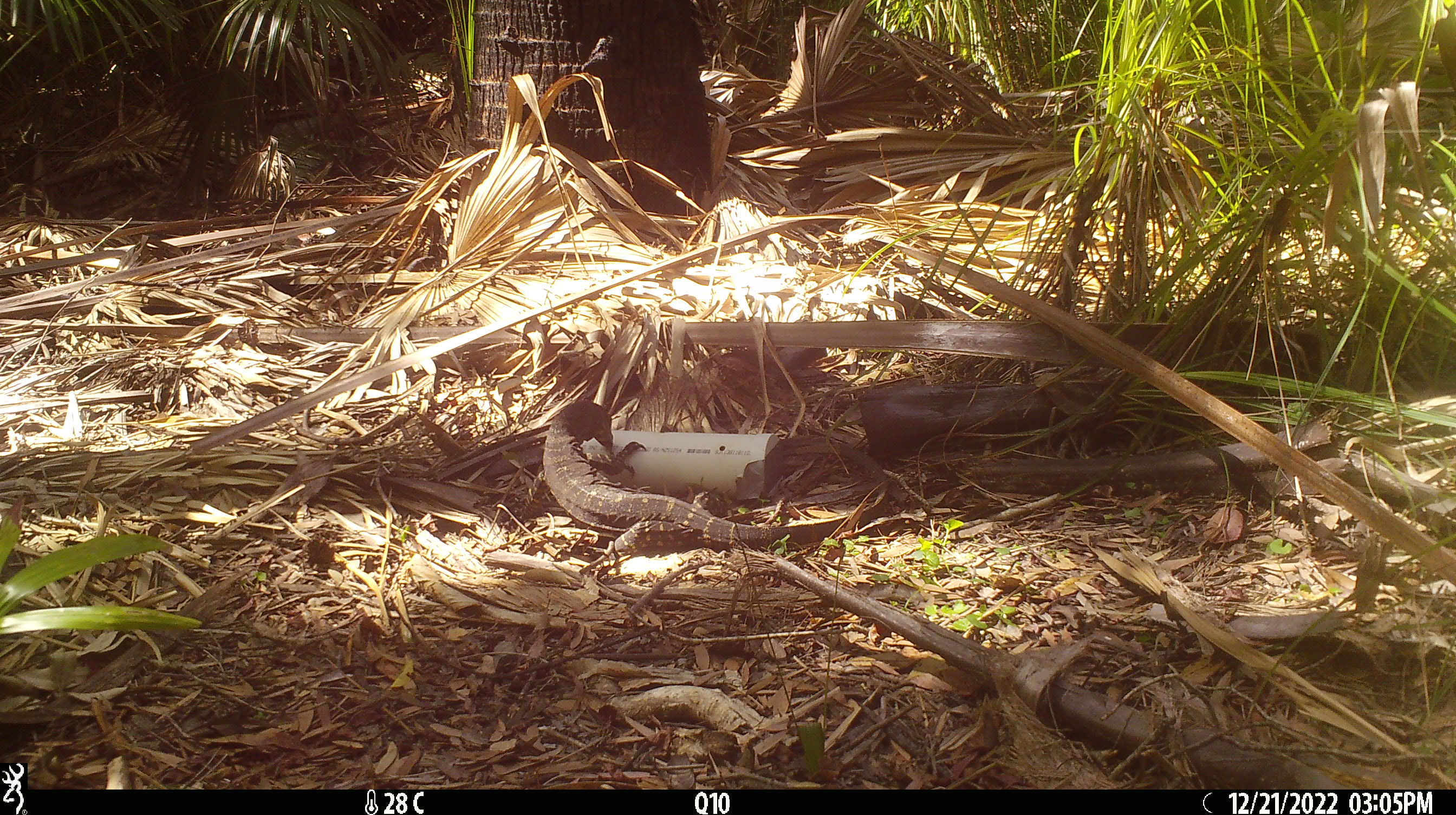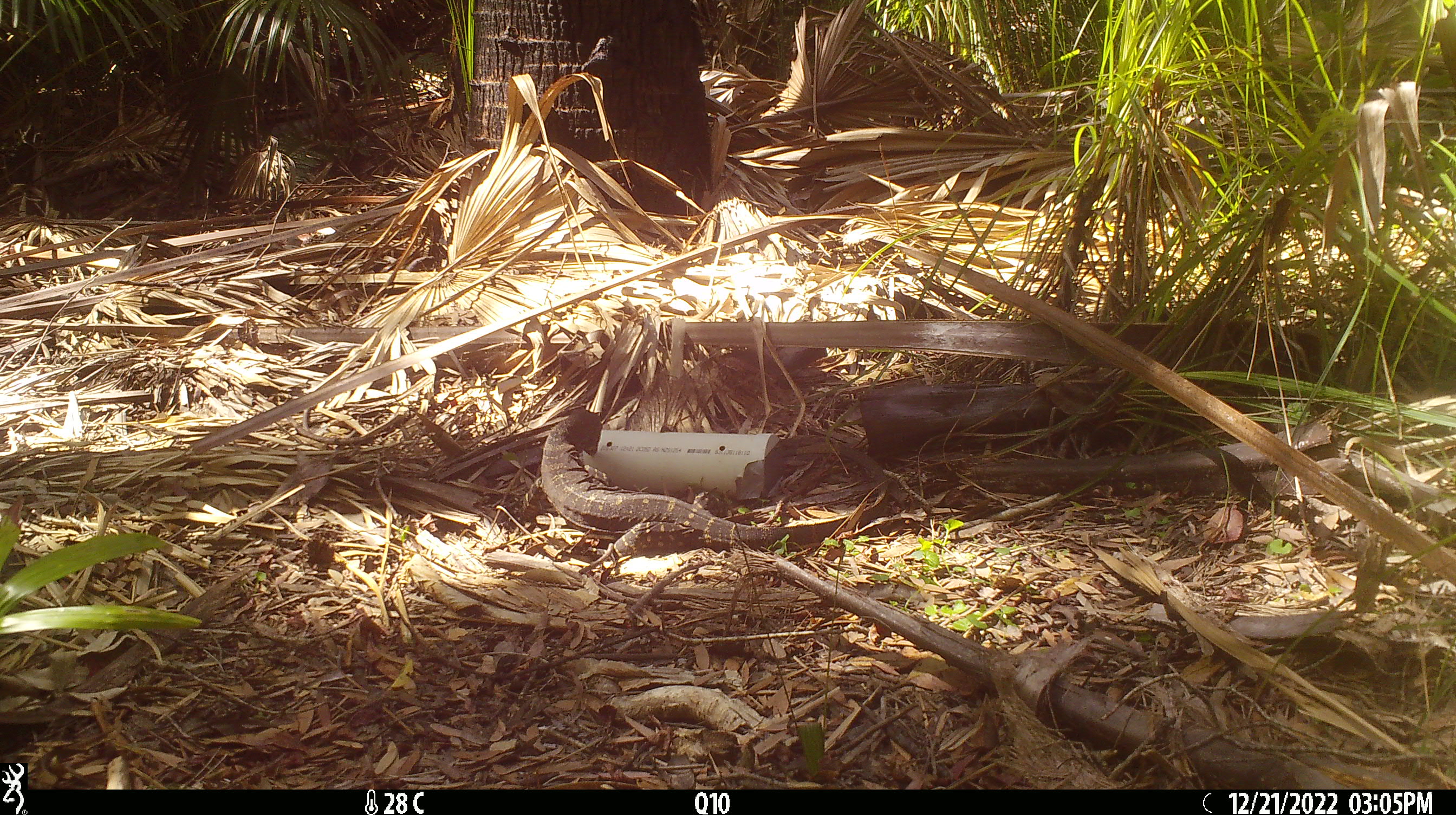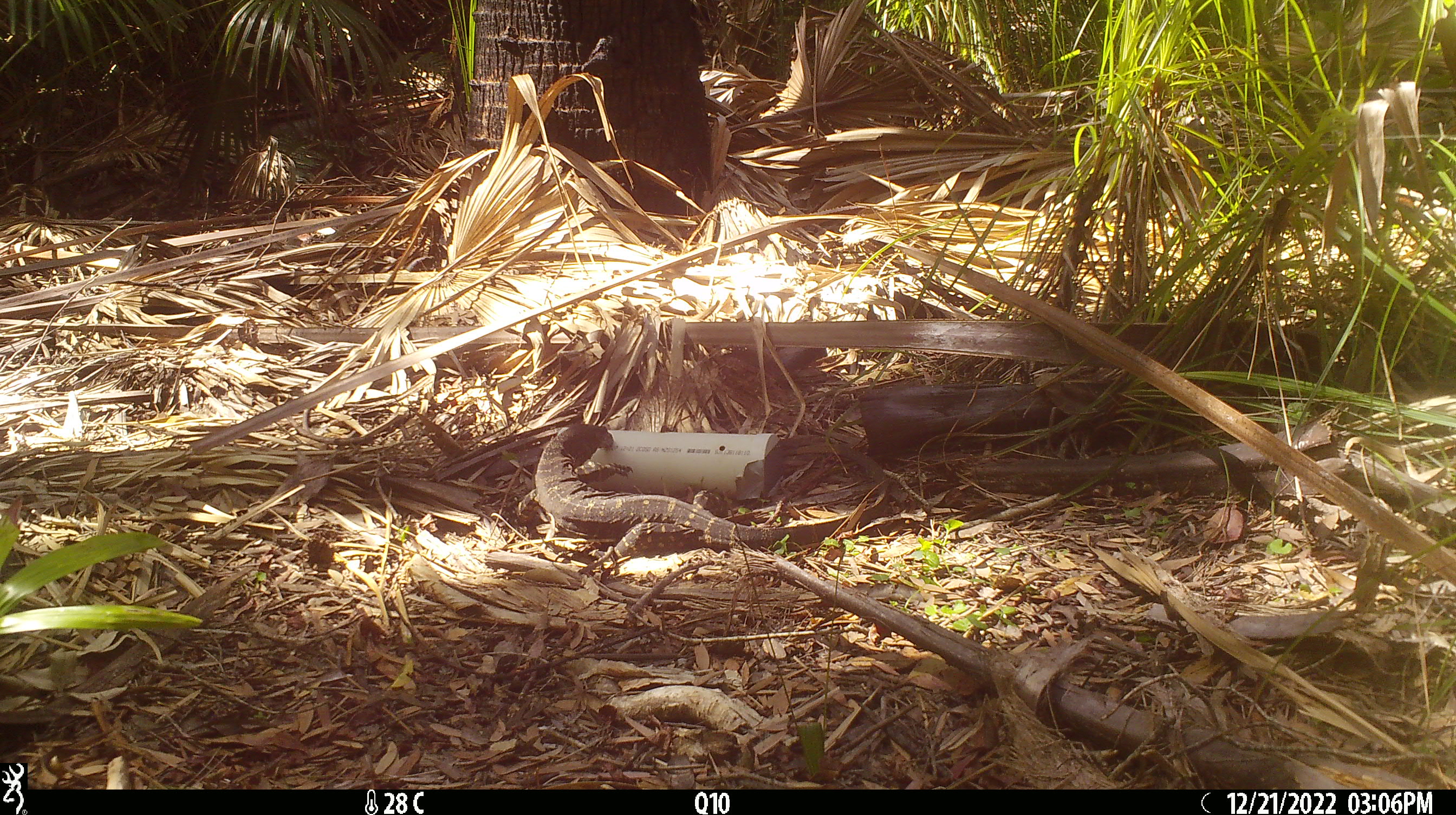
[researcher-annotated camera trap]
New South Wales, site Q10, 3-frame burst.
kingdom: Animalia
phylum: Chordata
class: Reptilia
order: Squamata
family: Varanidae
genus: Varanus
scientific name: Varanus varius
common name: lace monitor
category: goanna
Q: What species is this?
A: Goanna (lace monitor) (Varanus varius).